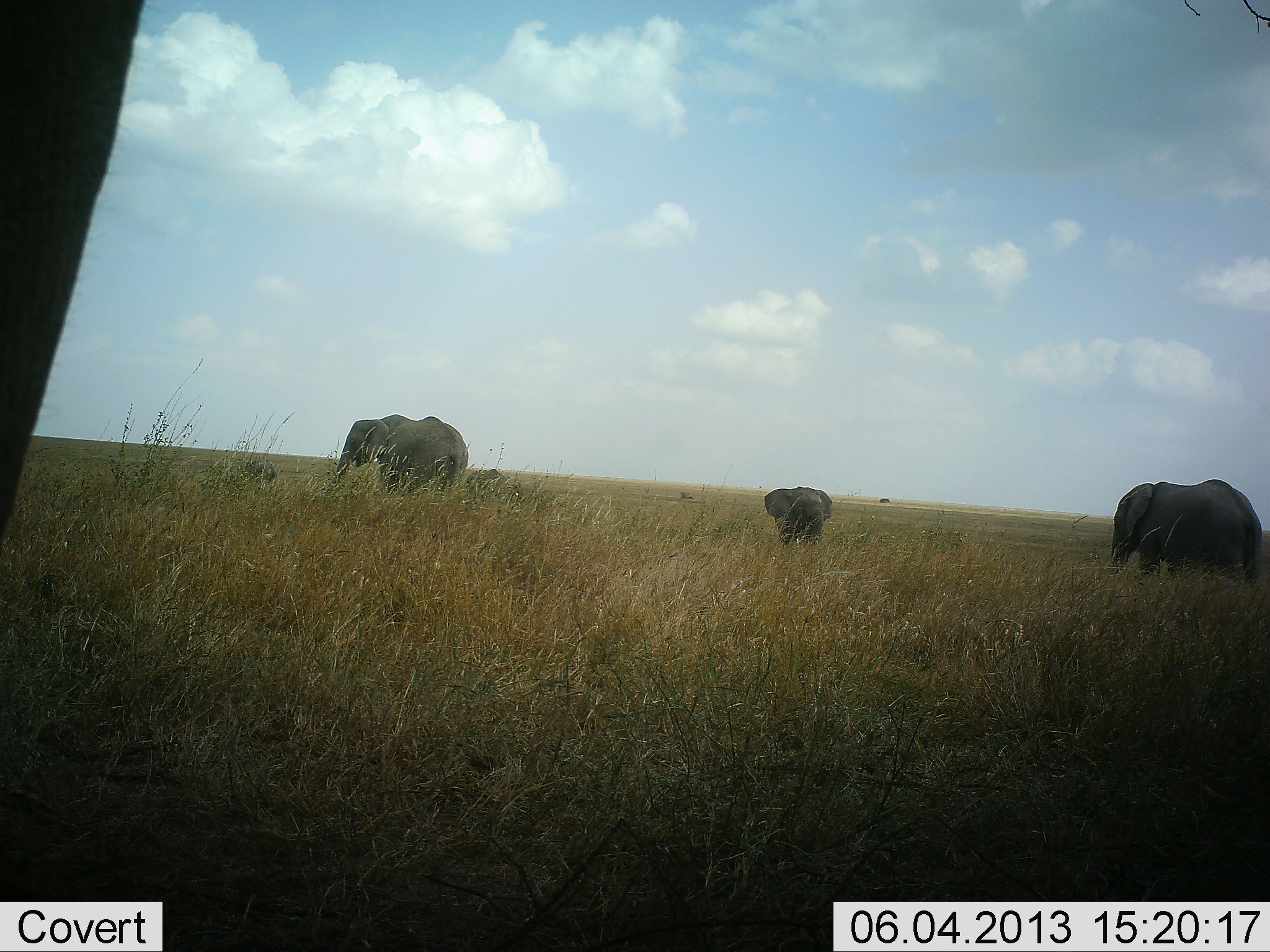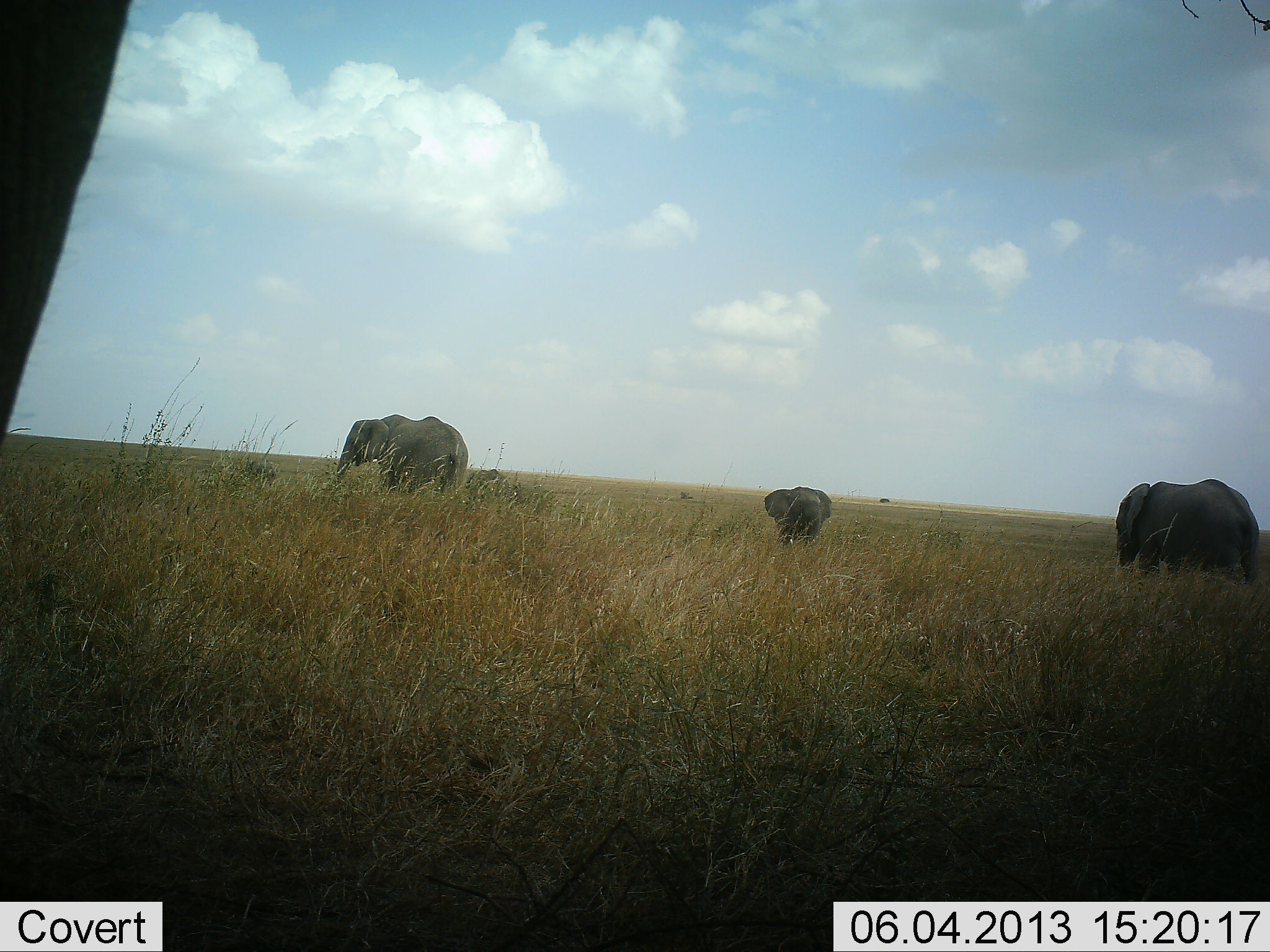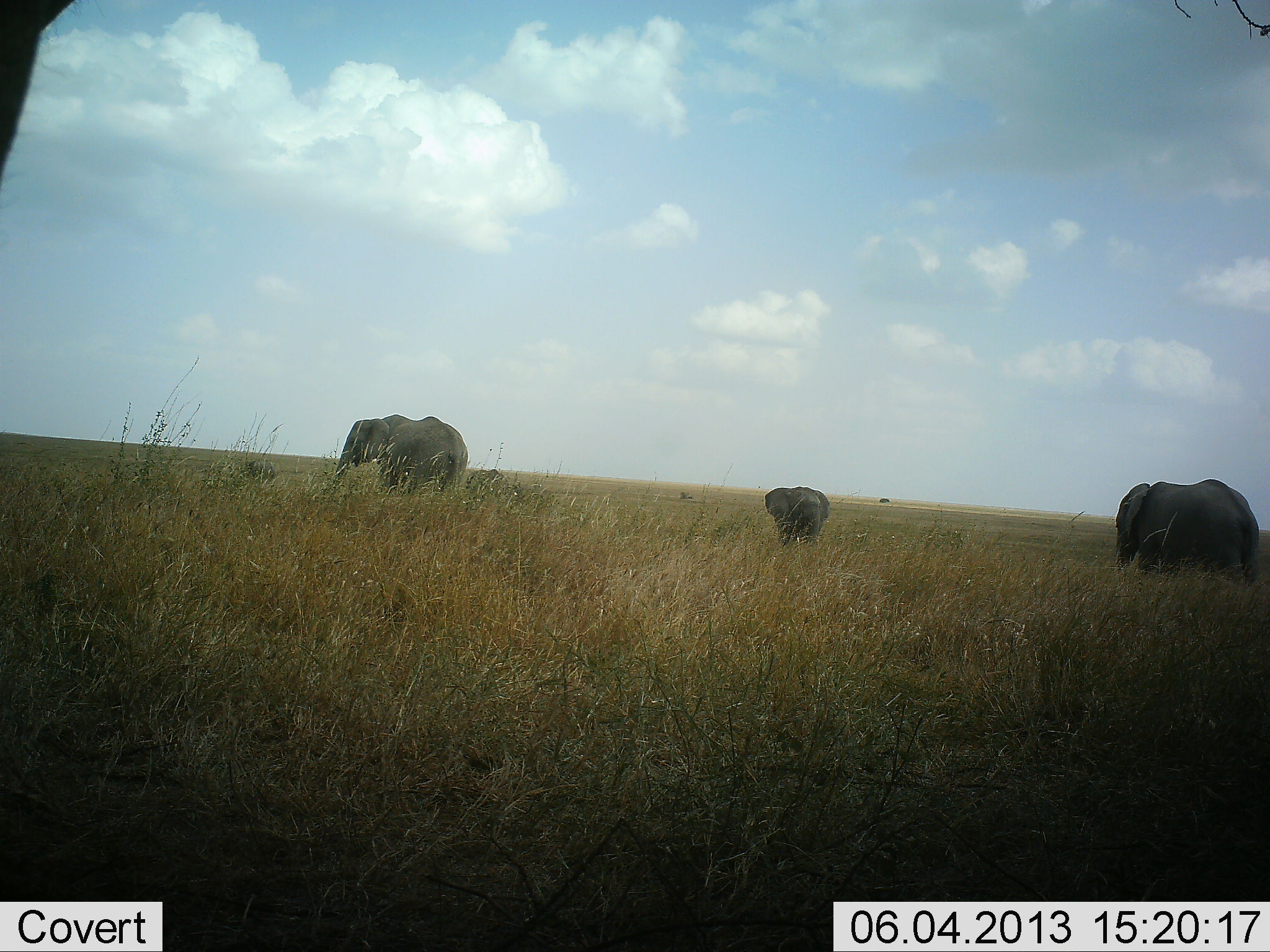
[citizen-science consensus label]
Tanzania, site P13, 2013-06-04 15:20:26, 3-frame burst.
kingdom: Animalia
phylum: Chordata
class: Mammalia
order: Proboscidea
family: Elephantidae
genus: Loxodonta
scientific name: Loxodonta africana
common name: african bush elephant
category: elephant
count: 4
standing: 60%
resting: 10%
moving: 25%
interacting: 0%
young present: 5%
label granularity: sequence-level